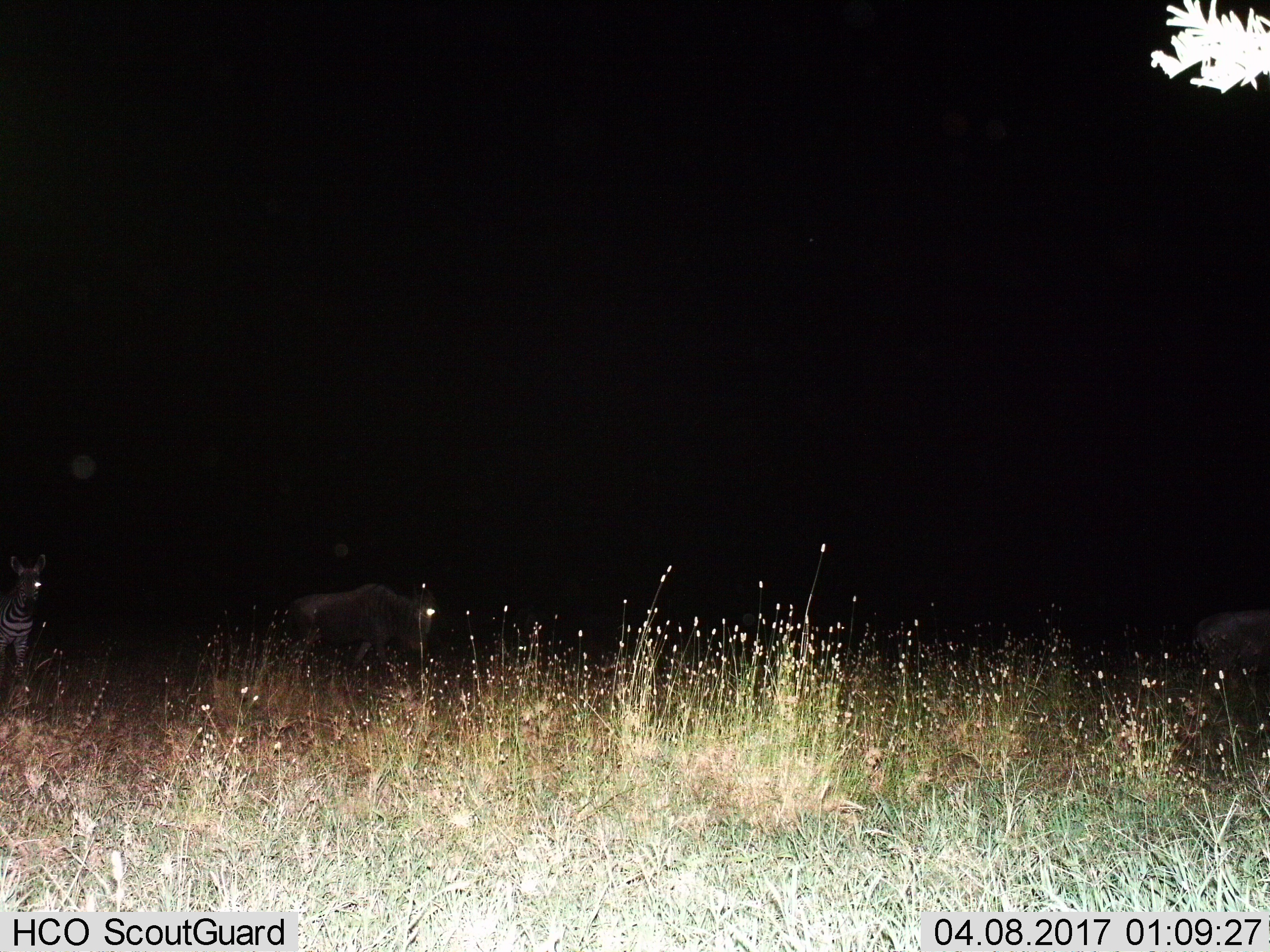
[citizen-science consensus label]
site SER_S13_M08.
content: unidentified animal